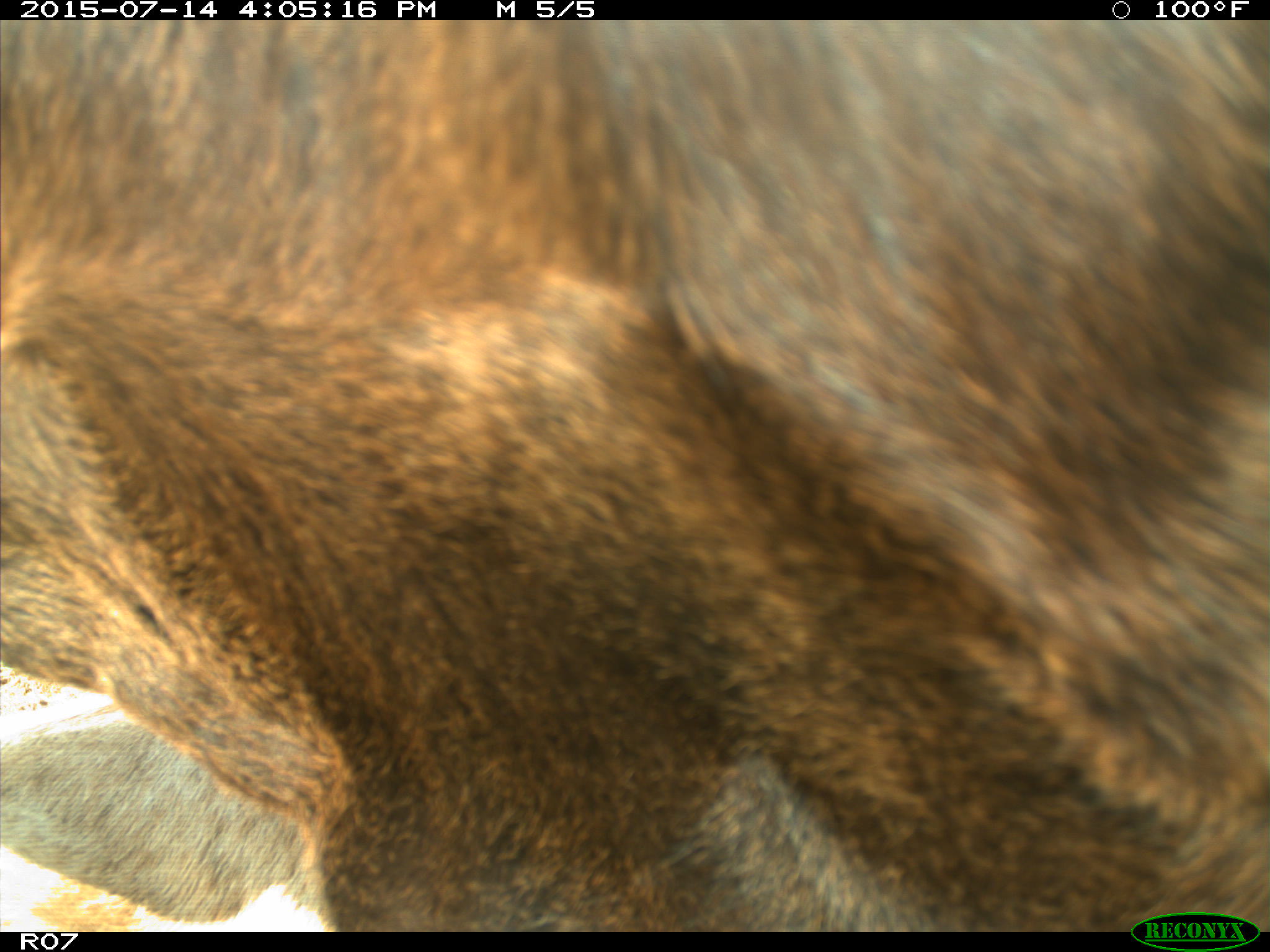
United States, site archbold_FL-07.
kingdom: Animalia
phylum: Chordata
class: Mammalia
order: Artiodactyla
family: Bovidae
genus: Bos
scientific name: Bos taurus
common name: domestic cow